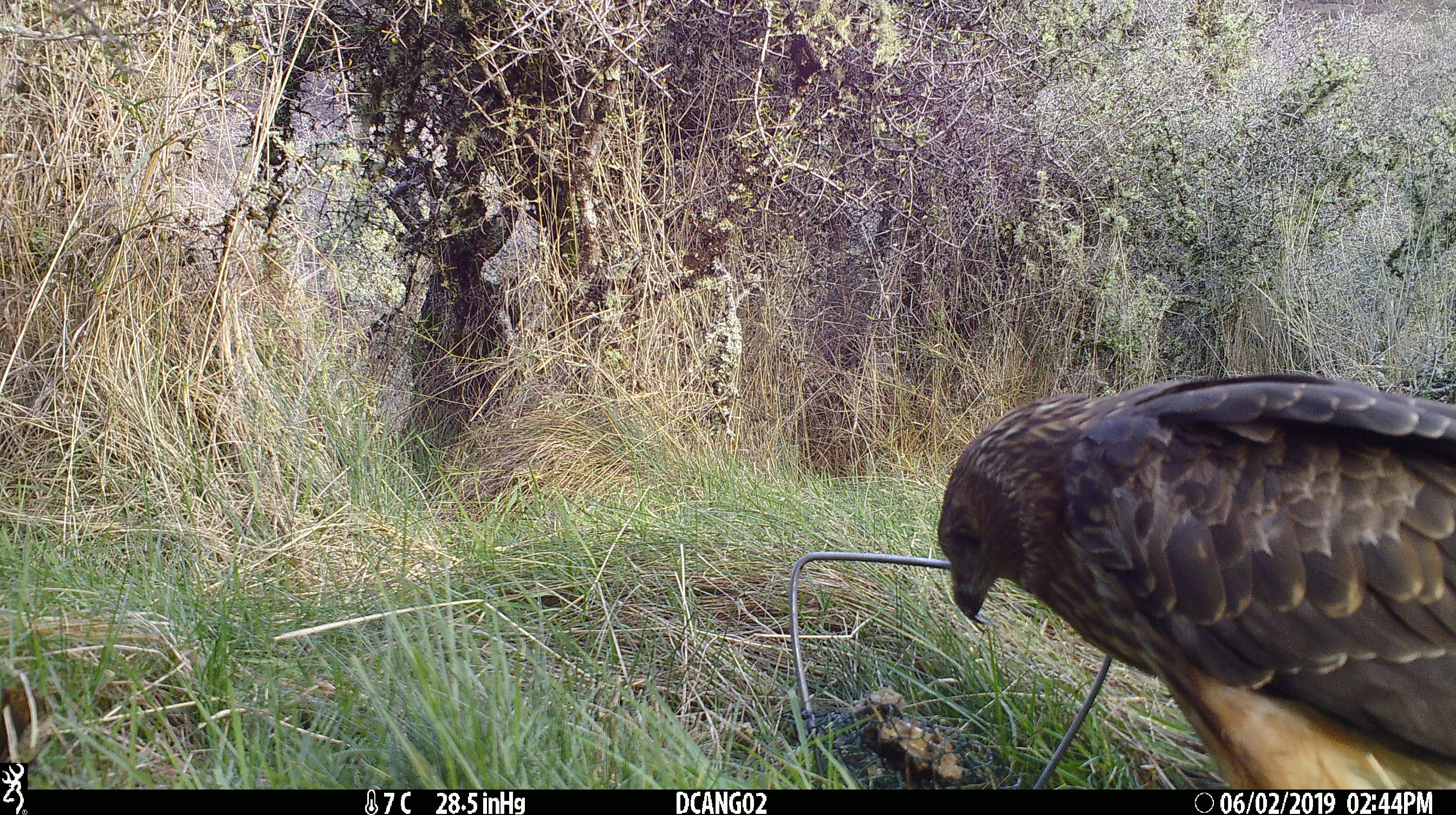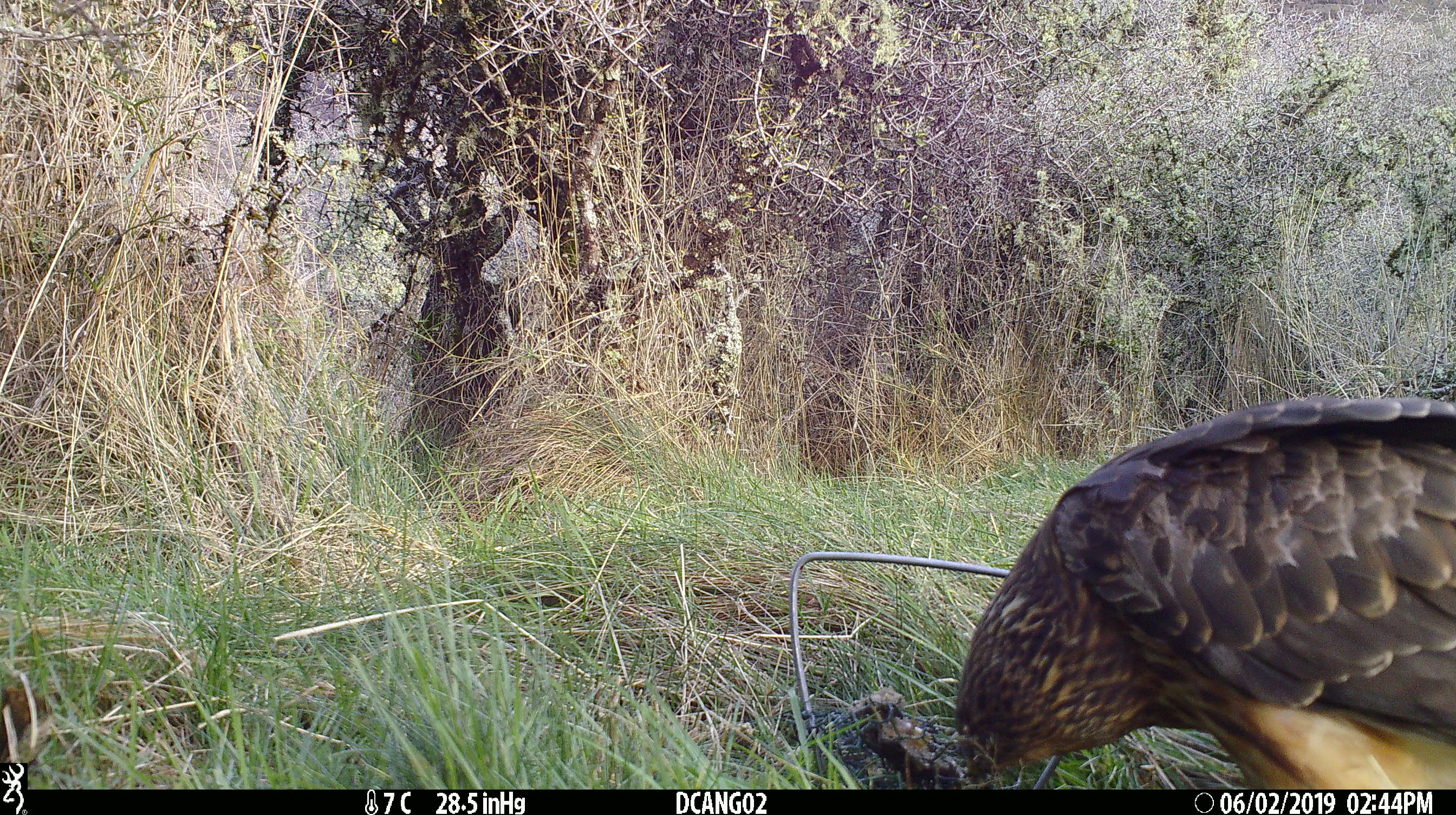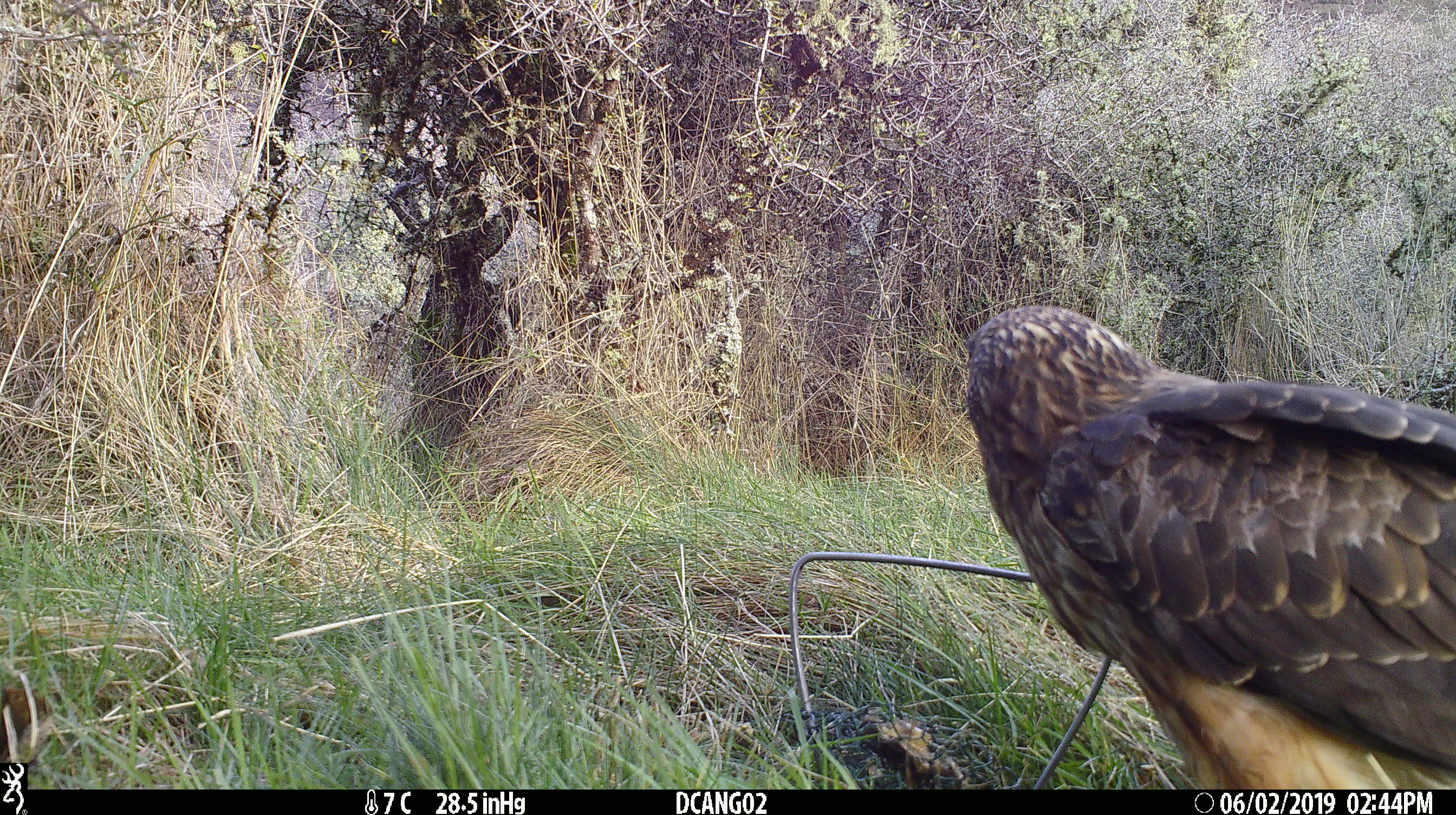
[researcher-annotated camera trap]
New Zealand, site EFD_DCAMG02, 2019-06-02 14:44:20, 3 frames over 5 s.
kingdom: Animalia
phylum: Chordata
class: Aves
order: Accipitriformes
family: Accipitridae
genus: Circus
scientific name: Circus approximans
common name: swamp harrier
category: harrier